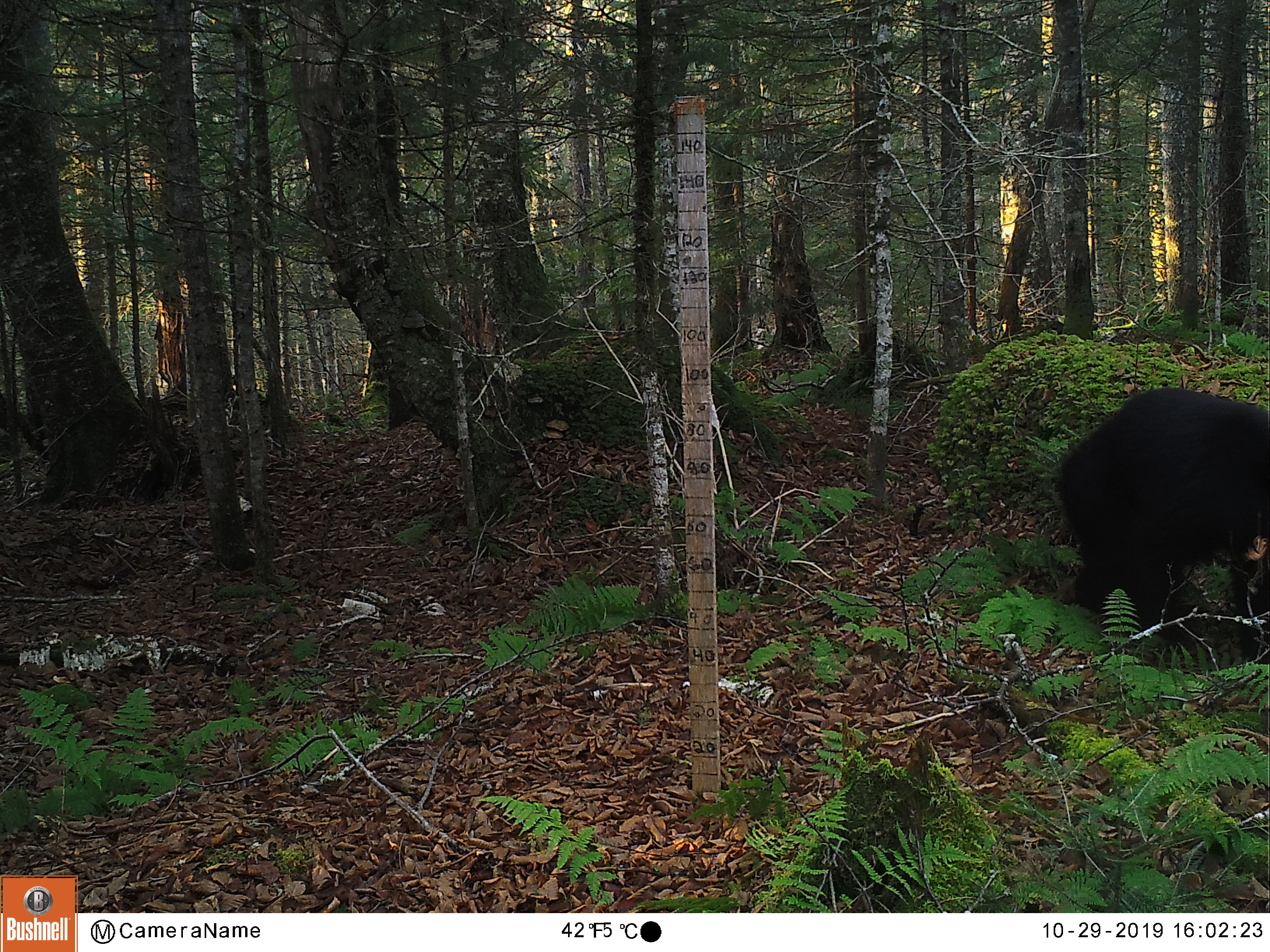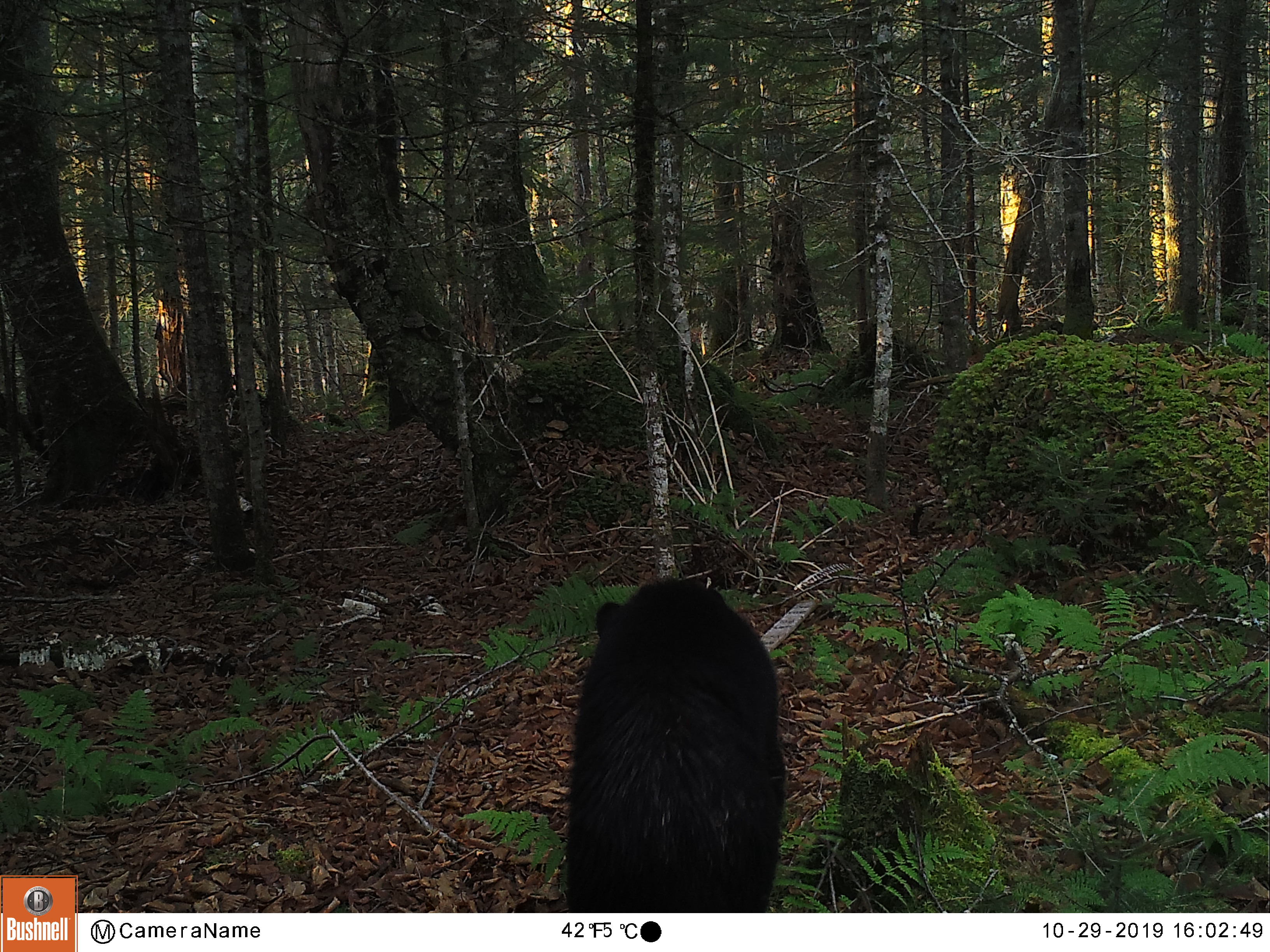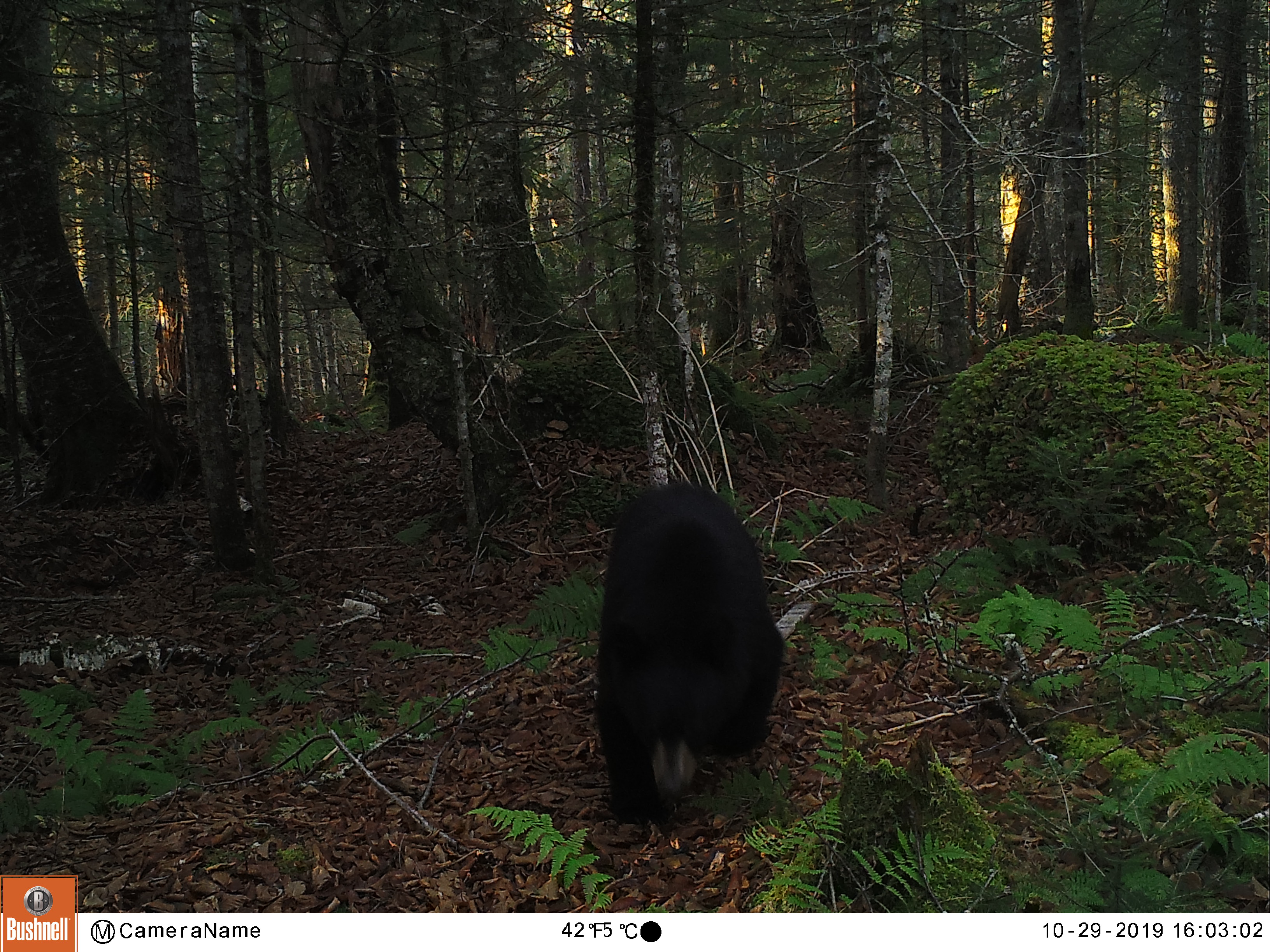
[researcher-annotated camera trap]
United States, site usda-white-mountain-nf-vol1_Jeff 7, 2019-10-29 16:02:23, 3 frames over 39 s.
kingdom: Animalia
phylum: Chordata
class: Mammalia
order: Carnivora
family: Ursidae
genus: Ursus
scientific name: Ursus americanus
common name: black bear